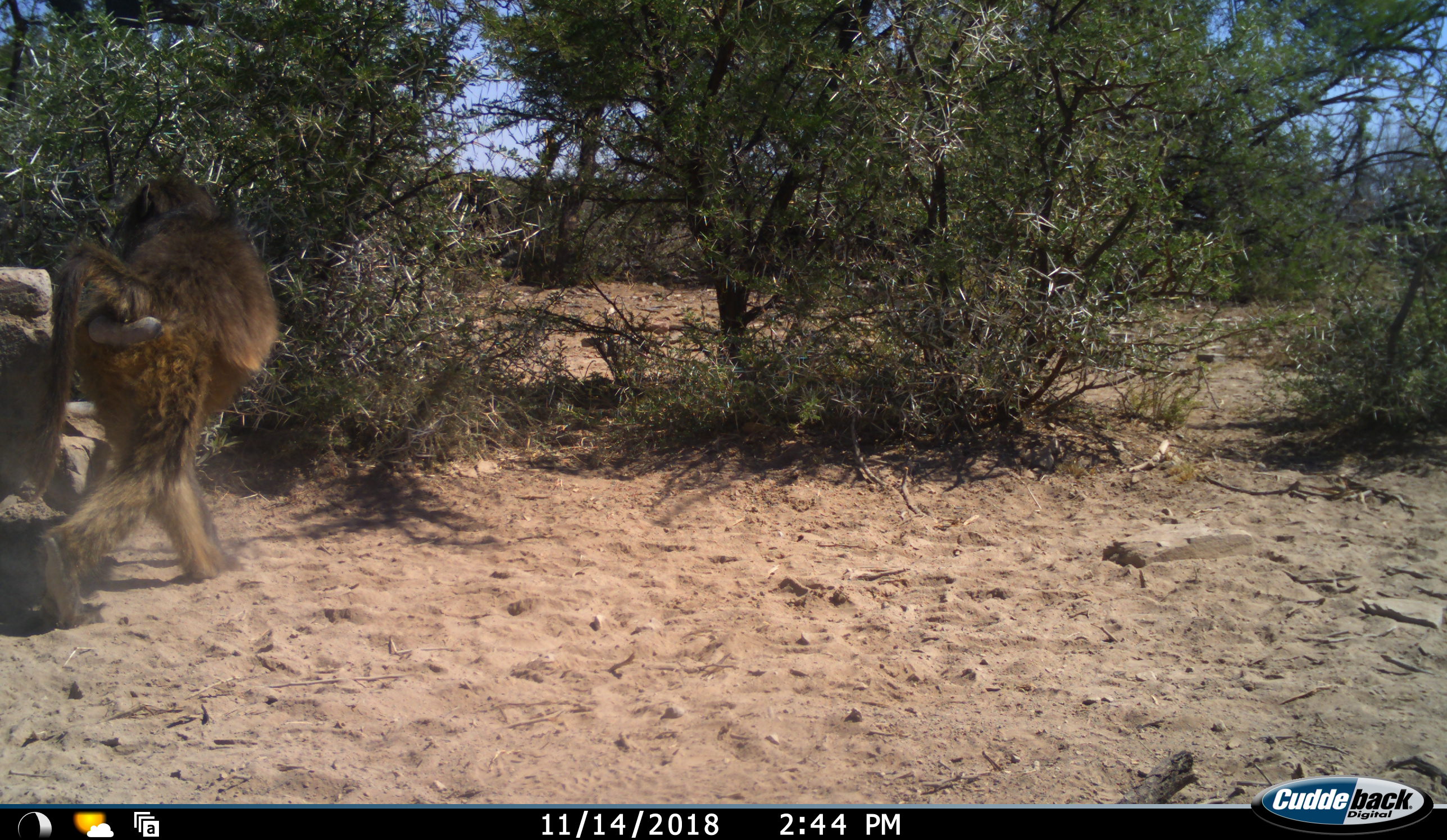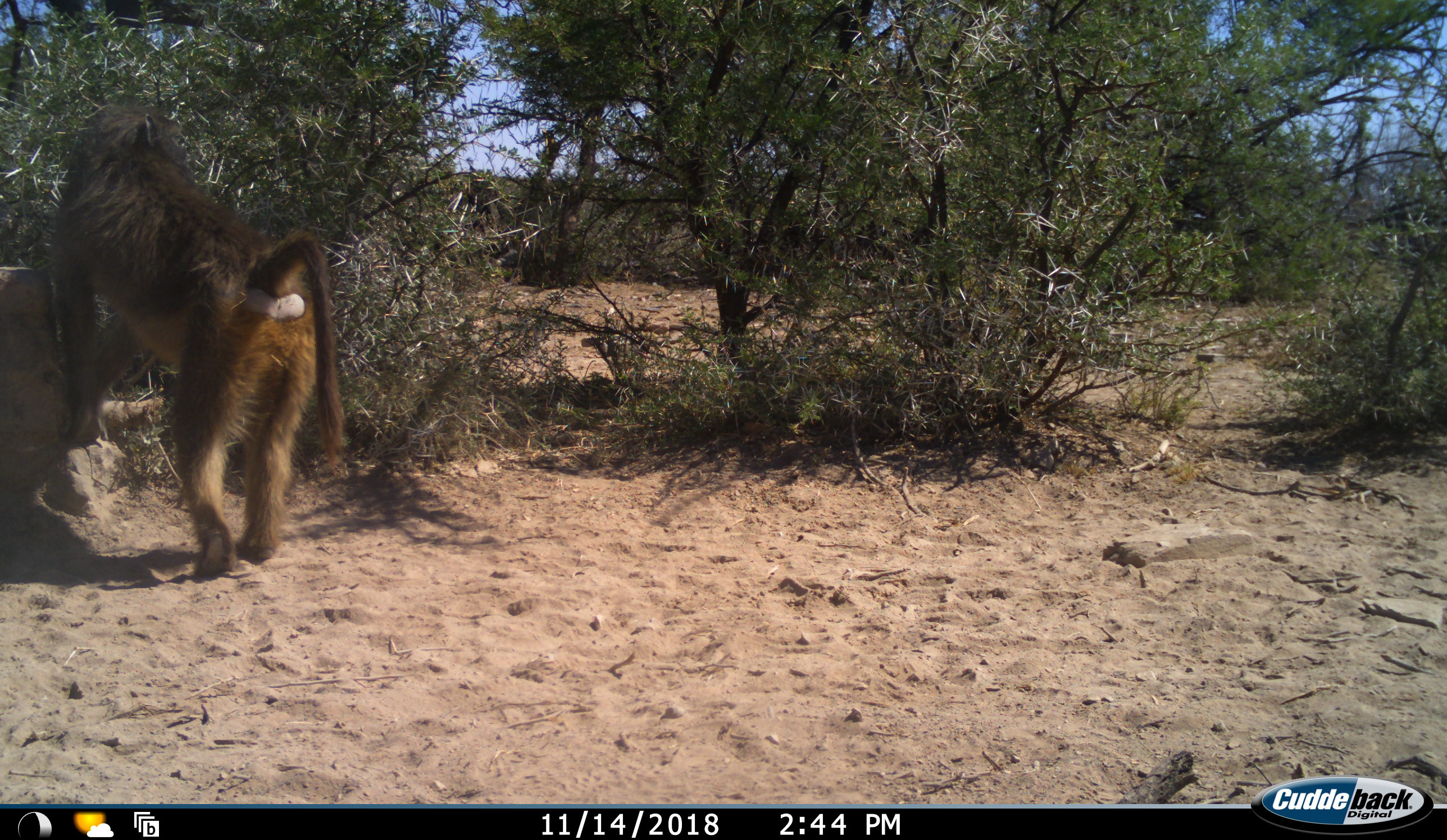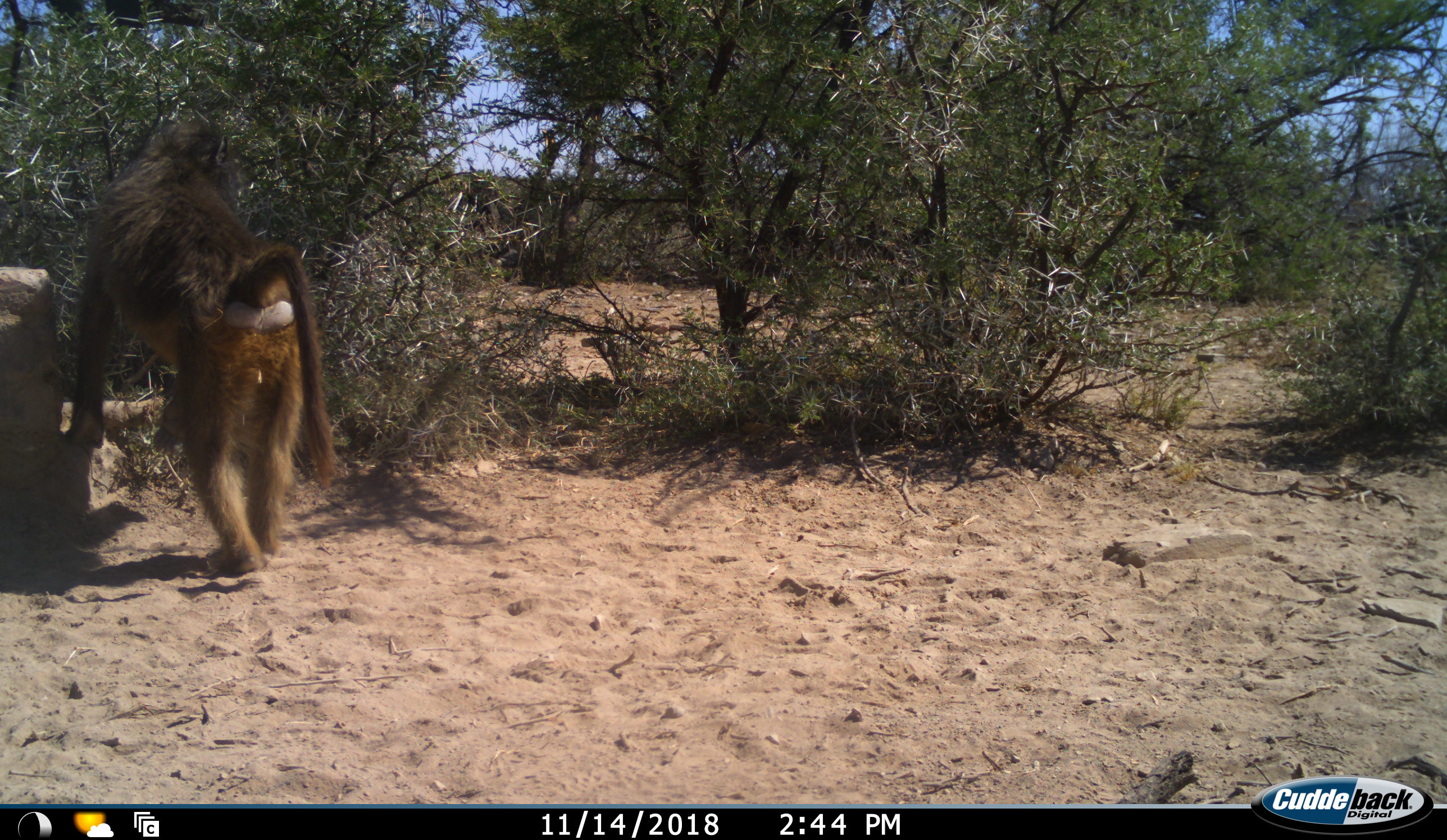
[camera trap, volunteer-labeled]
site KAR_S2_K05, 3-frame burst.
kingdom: Animalia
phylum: Chordata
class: Mammalia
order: Primates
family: Cercopithecidae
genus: Papio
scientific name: Papio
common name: baboon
Baboon (Papio), count 1. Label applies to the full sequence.